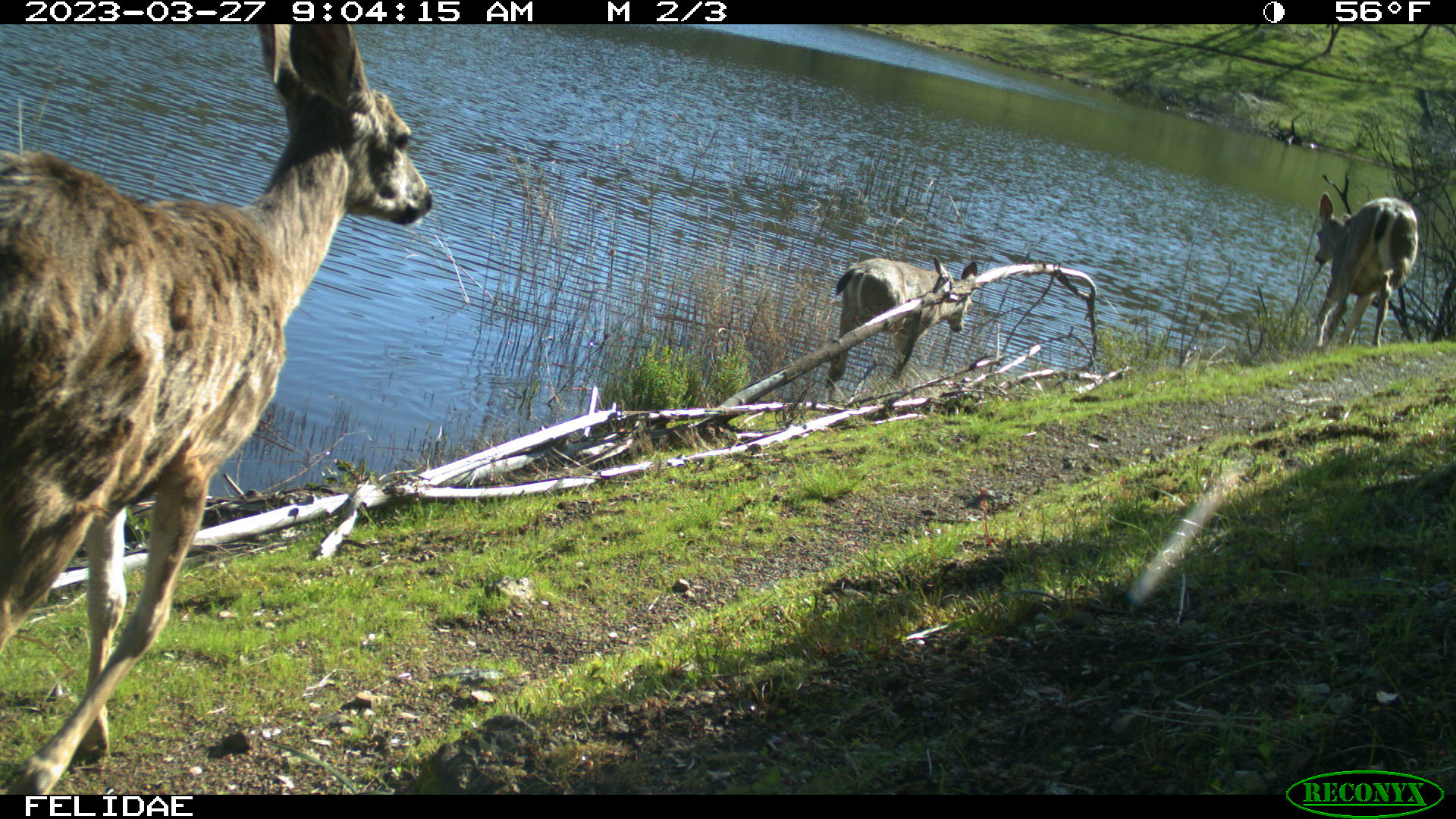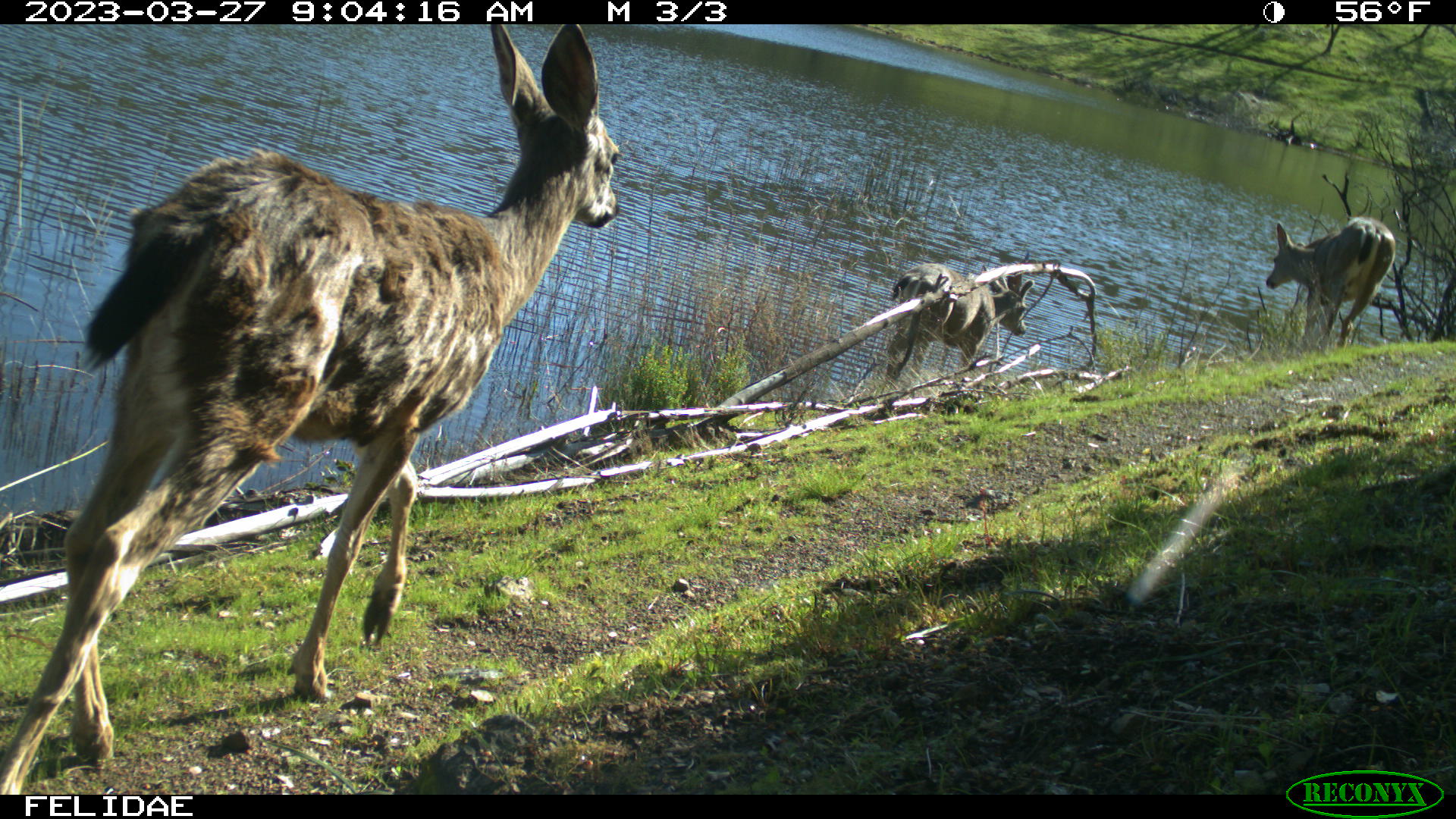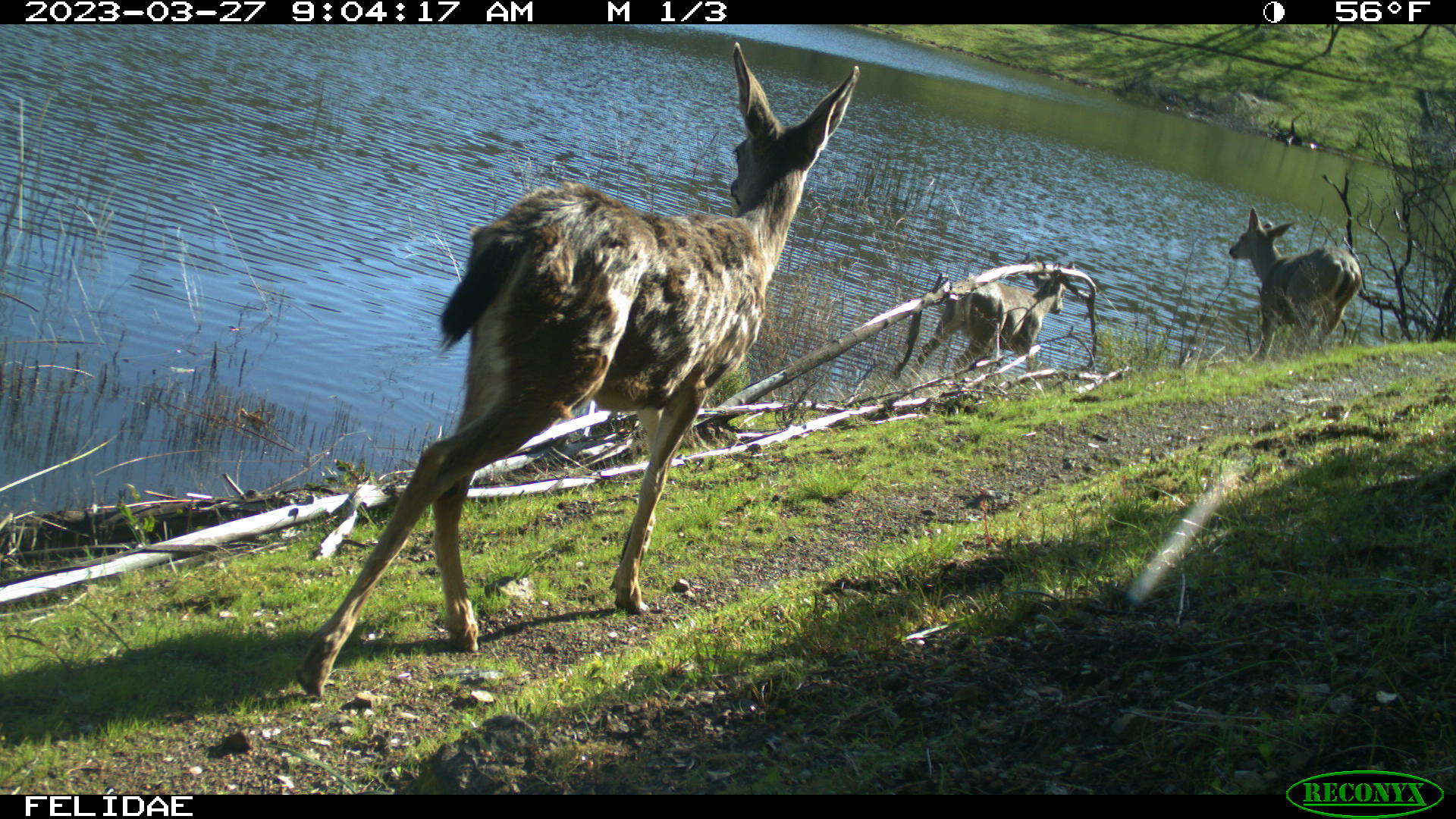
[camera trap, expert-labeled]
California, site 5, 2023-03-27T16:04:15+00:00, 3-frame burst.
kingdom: Animalia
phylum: Chordata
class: Mammalia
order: Artiodactyla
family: Cervidae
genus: Odocoileus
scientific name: Odocoileus hemionus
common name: mule deer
Mule deer (Odocoileus hemionus).